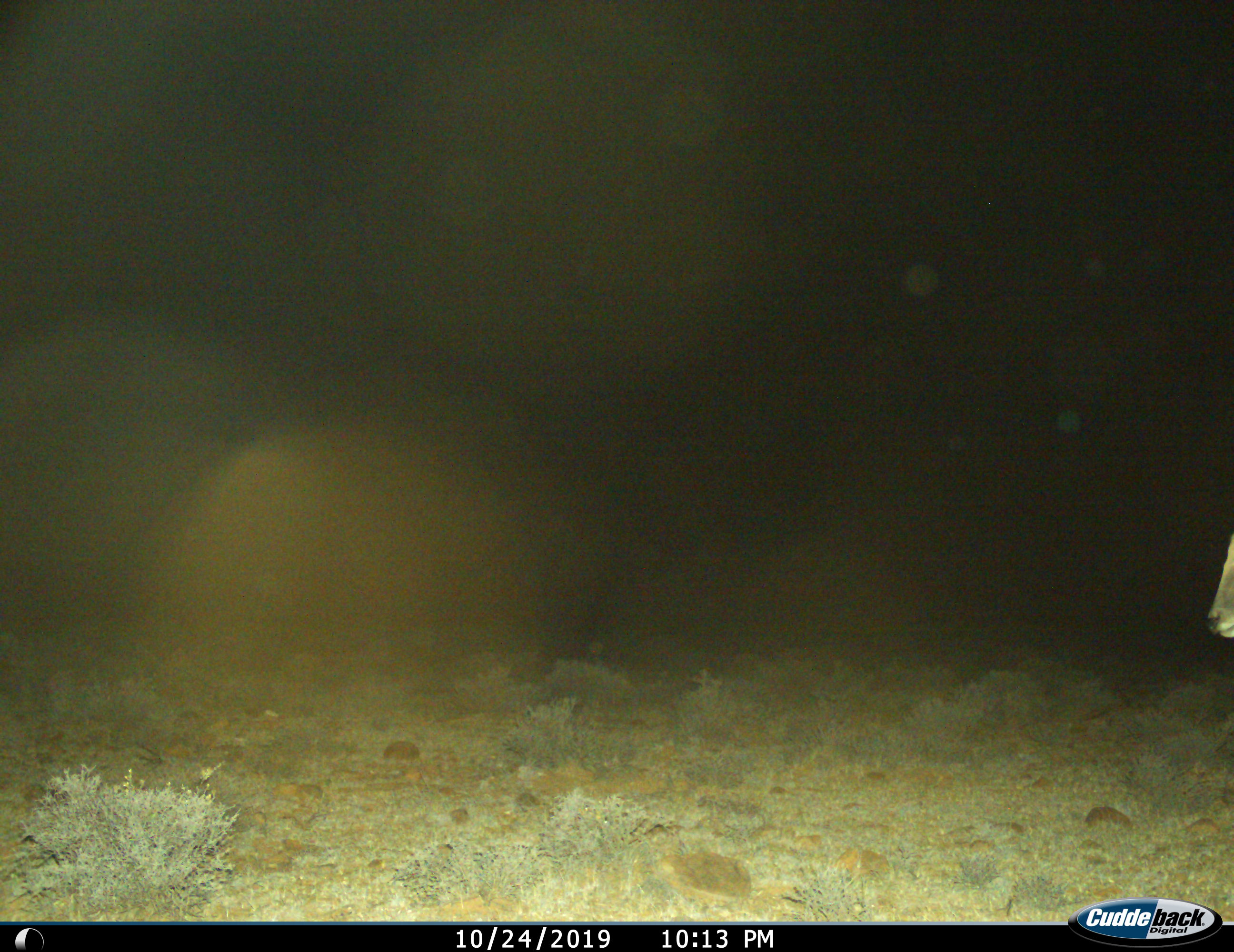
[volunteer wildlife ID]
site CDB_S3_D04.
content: unidentified animal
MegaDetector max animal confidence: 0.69